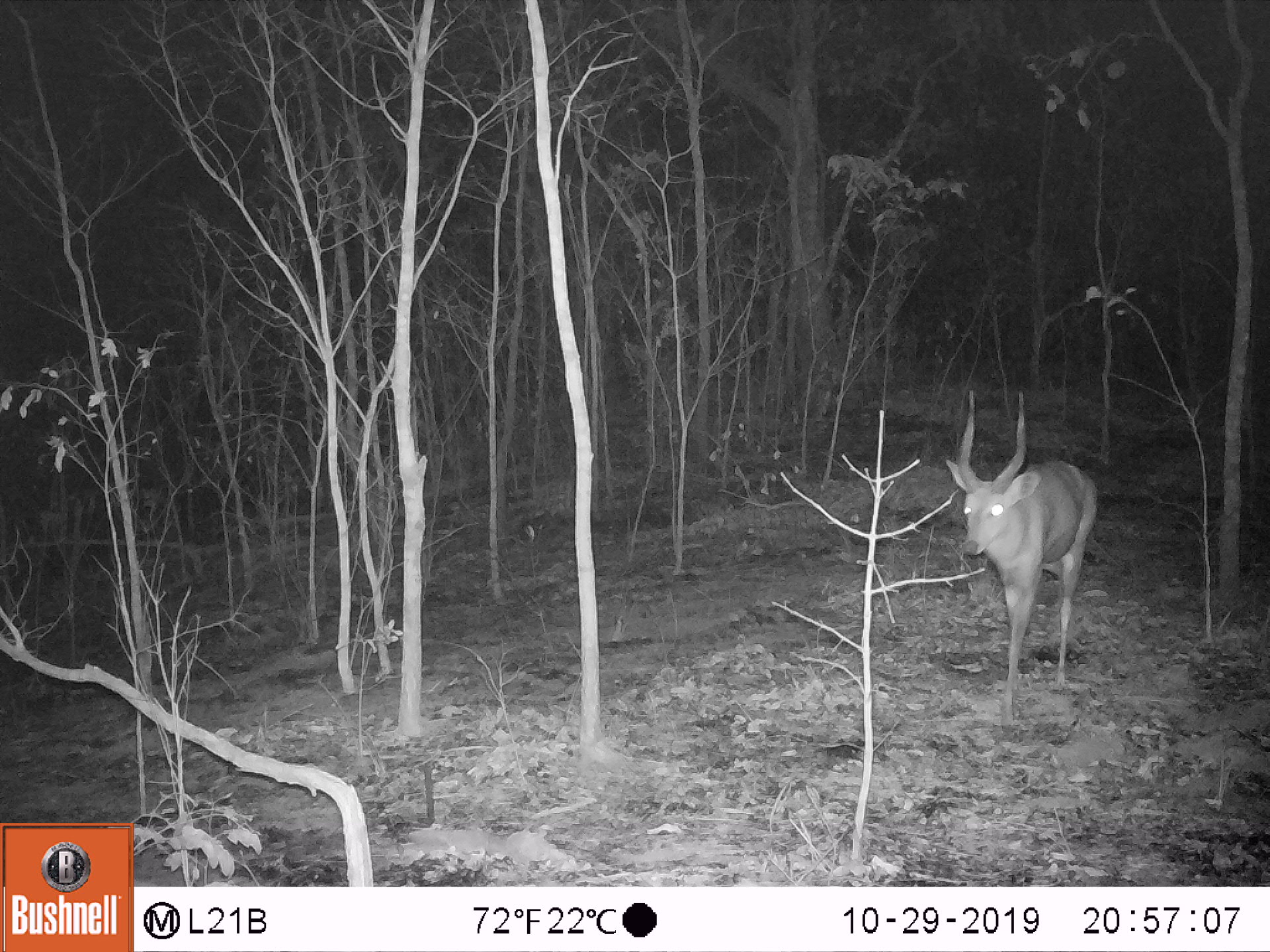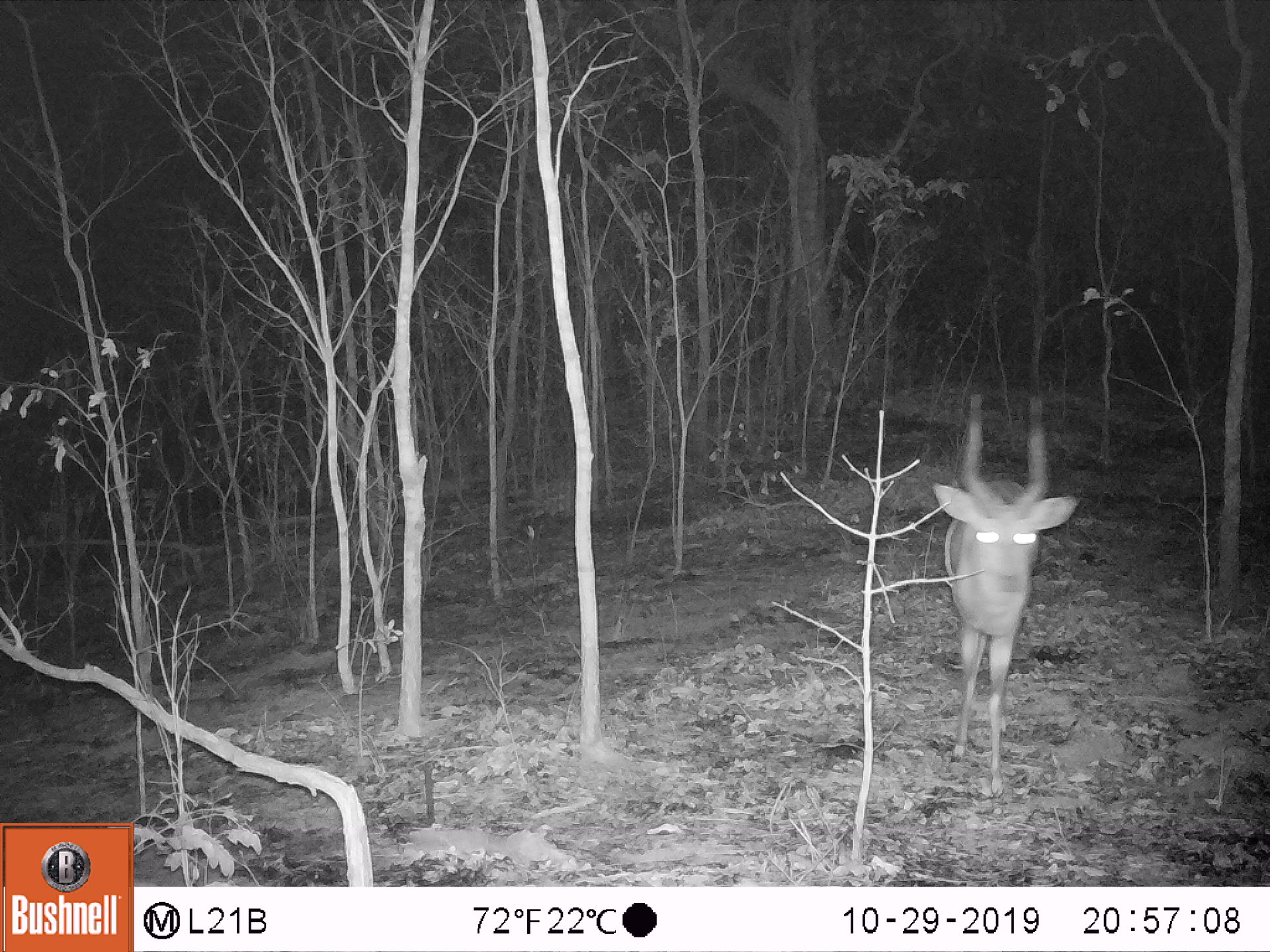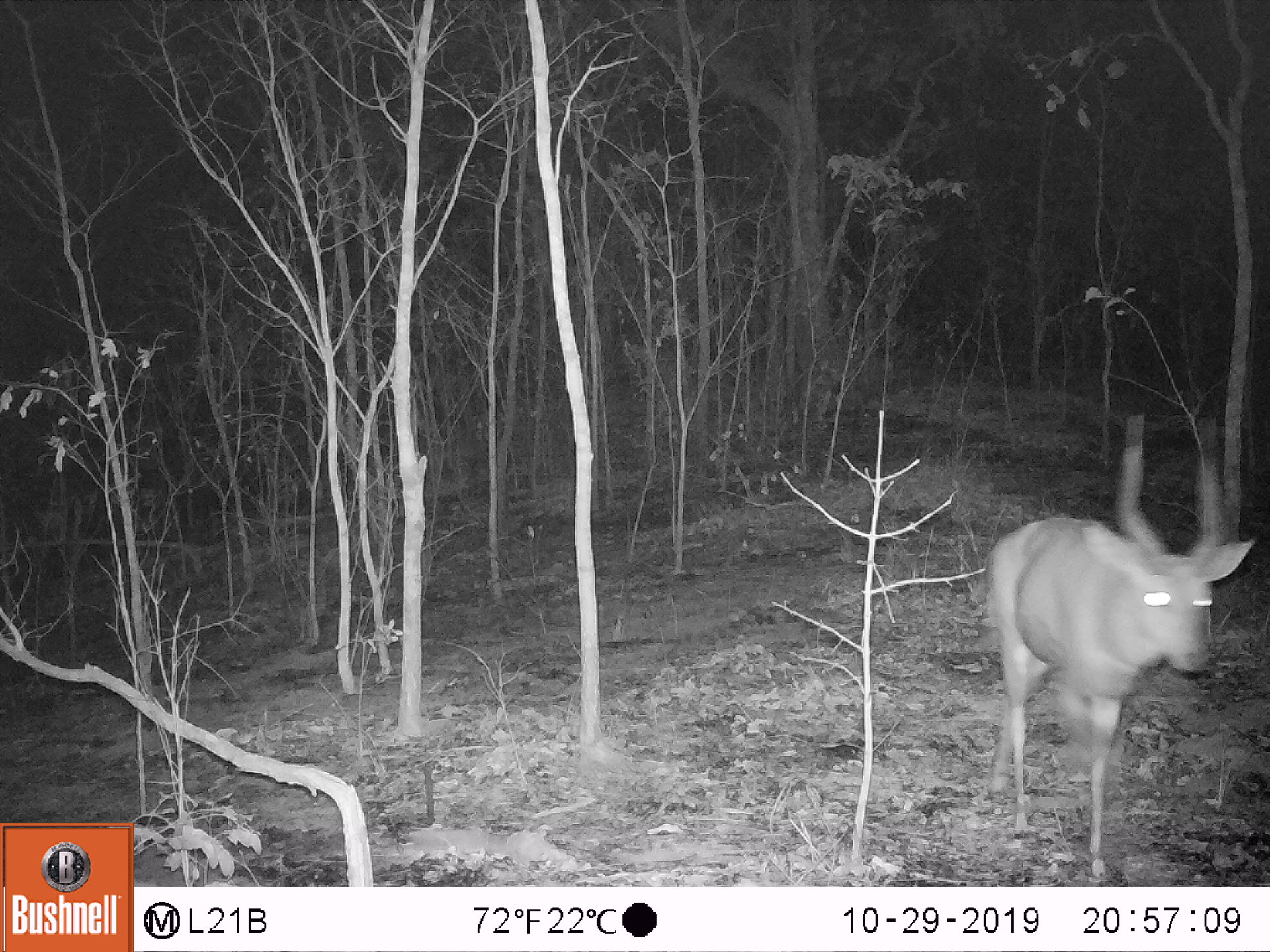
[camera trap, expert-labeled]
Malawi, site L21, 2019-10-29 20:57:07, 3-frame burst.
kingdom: Animalia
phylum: Chordata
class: Mammalia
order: Artiodactyla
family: Bovidae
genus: Tragelaphus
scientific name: Tragelaphus sylvaticus sylvaticus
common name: cape bushbuck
Cape bushbuck (Tragelaphus sylvaticus sylvaticus), count 1.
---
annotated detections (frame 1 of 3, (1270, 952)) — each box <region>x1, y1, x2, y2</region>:
cape bushbuck: <region>939, 392, 1104, 696</region>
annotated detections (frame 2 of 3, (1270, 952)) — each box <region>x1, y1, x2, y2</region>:
cape bushbuck: <region>927, 394, 1081, 789</region>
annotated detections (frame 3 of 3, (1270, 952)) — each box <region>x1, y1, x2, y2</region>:
cape bushbuck: <region>986, 415, 1255, 883</region>